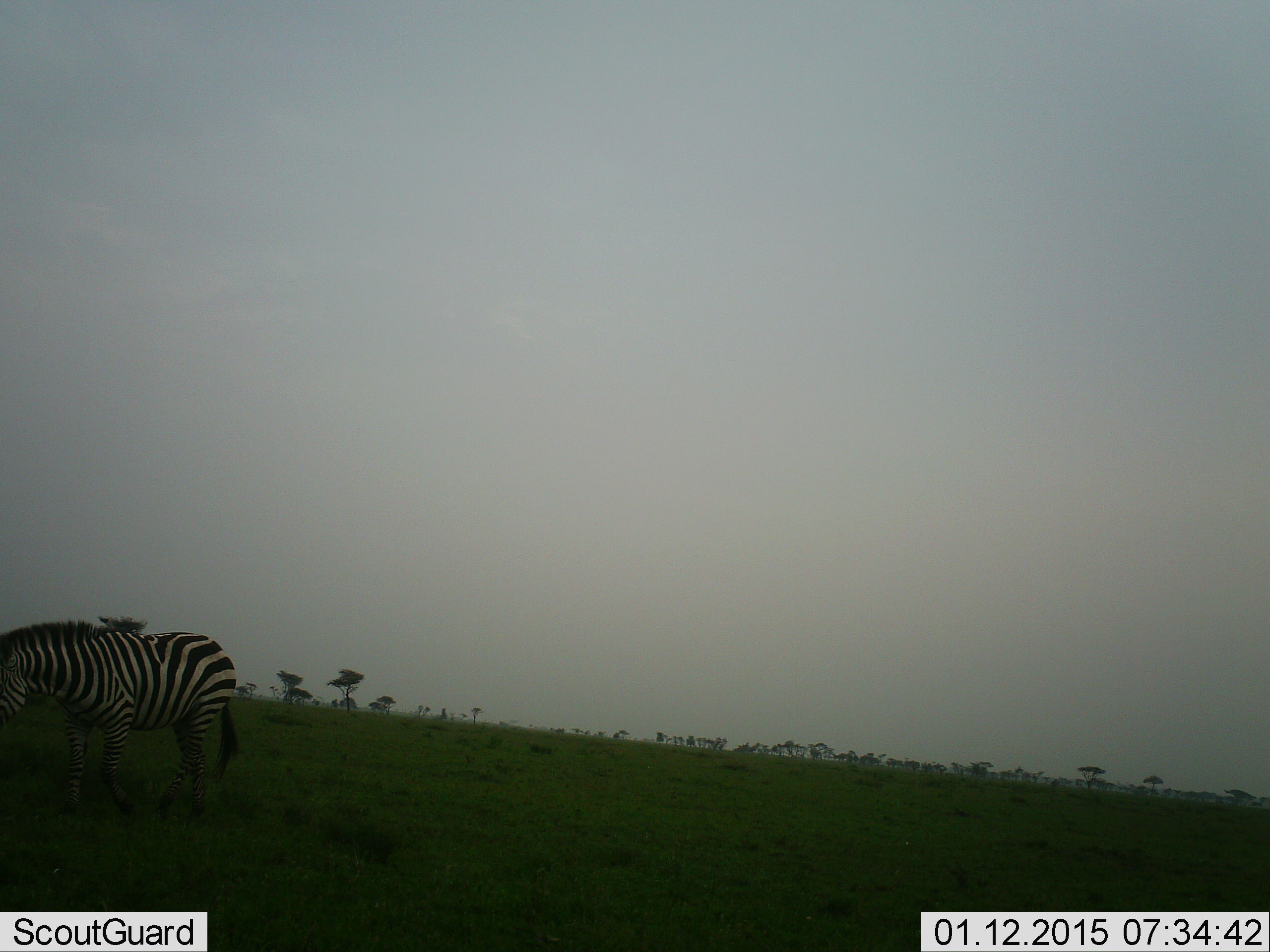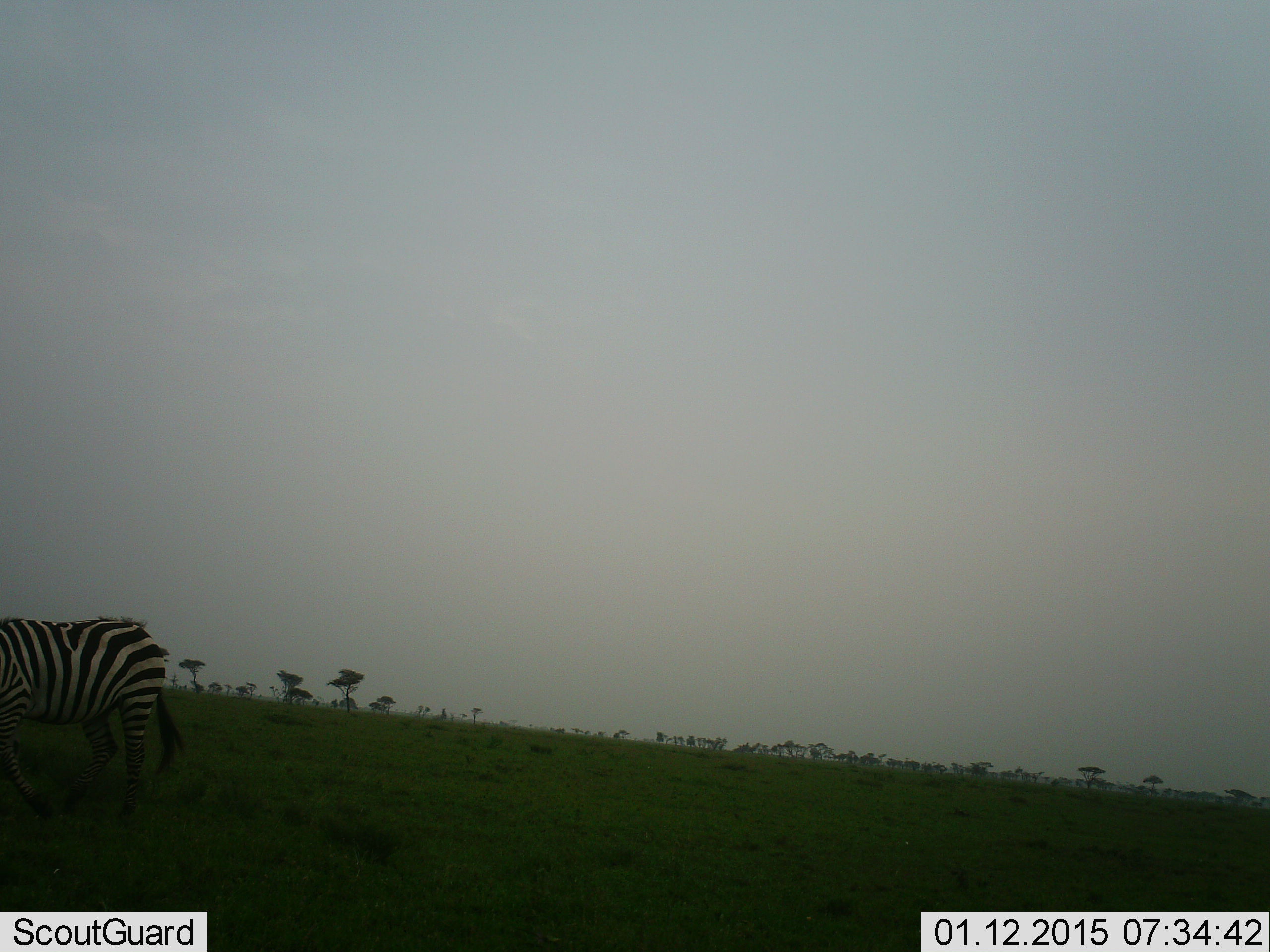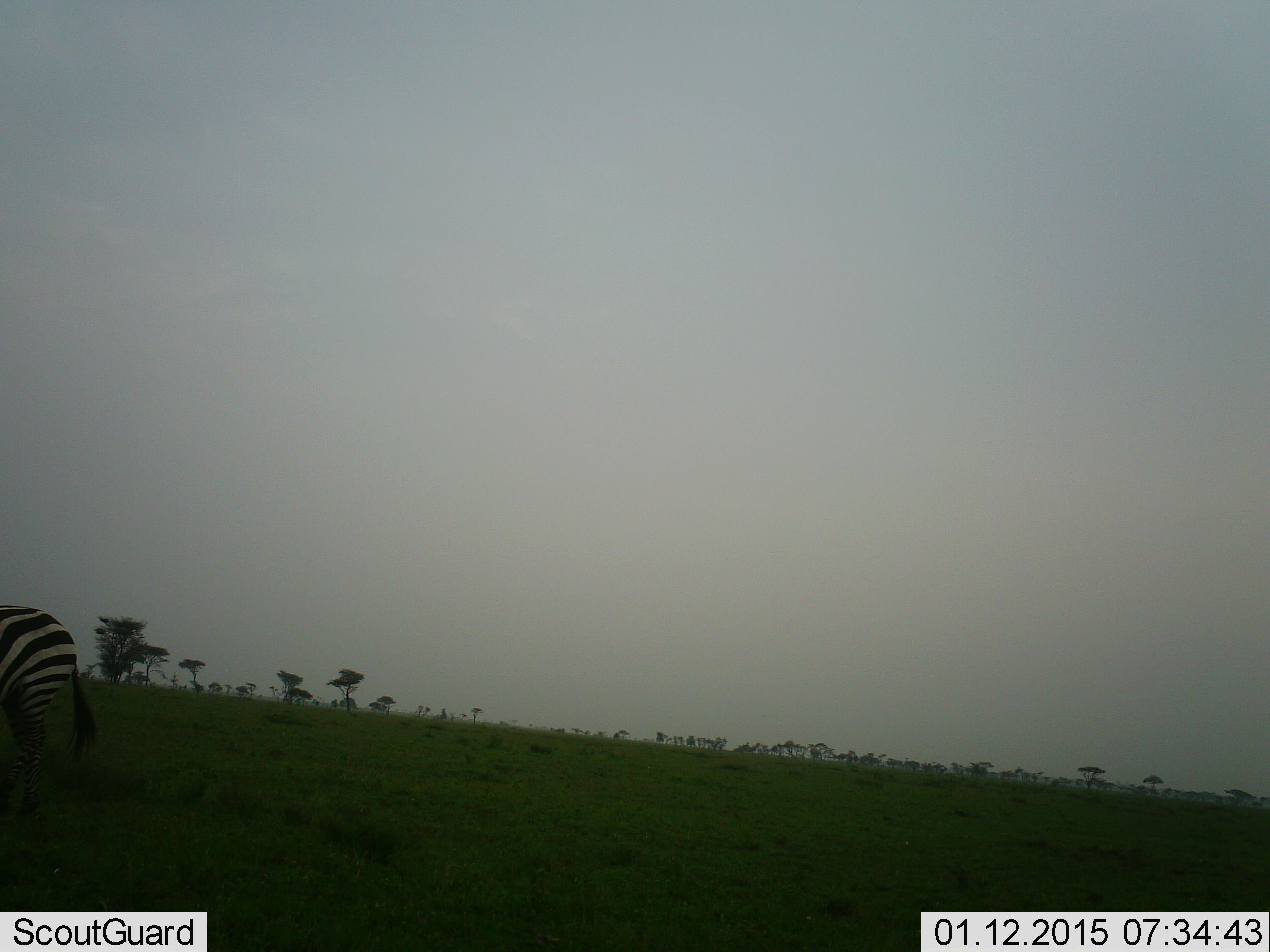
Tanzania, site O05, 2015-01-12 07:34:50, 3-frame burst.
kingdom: Animalia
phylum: Chordata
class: Mammalia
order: Perissodactyla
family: Equidae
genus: Equus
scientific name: Equus quagga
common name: plains zebra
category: zebra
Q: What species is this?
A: Zebra (plains zebra) (Equus quagga).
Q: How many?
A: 1.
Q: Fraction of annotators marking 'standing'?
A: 40%.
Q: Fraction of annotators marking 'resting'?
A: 0%.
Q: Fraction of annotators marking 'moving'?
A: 60%.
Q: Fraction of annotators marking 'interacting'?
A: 0%.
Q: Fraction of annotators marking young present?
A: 0%.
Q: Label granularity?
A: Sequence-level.